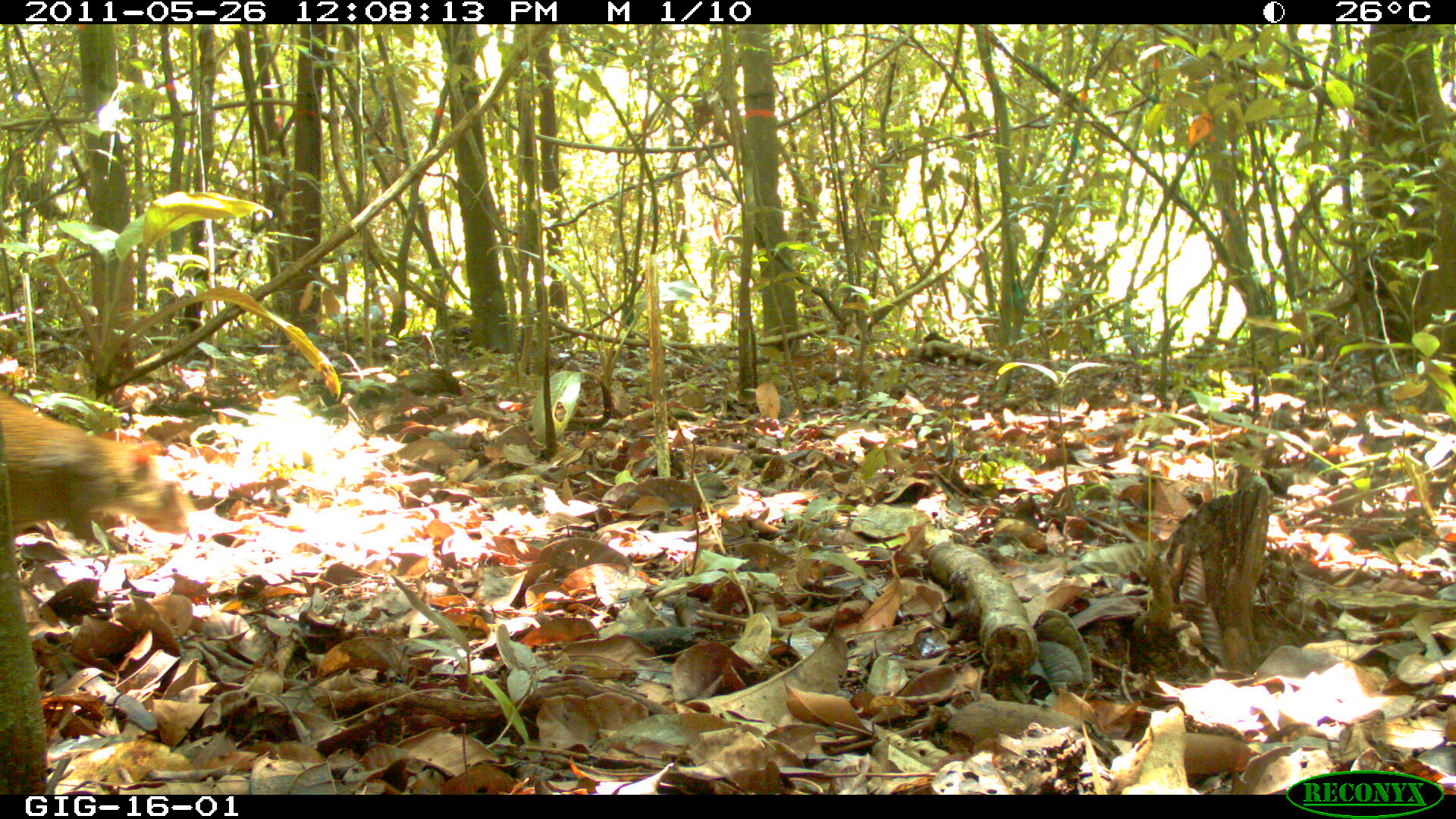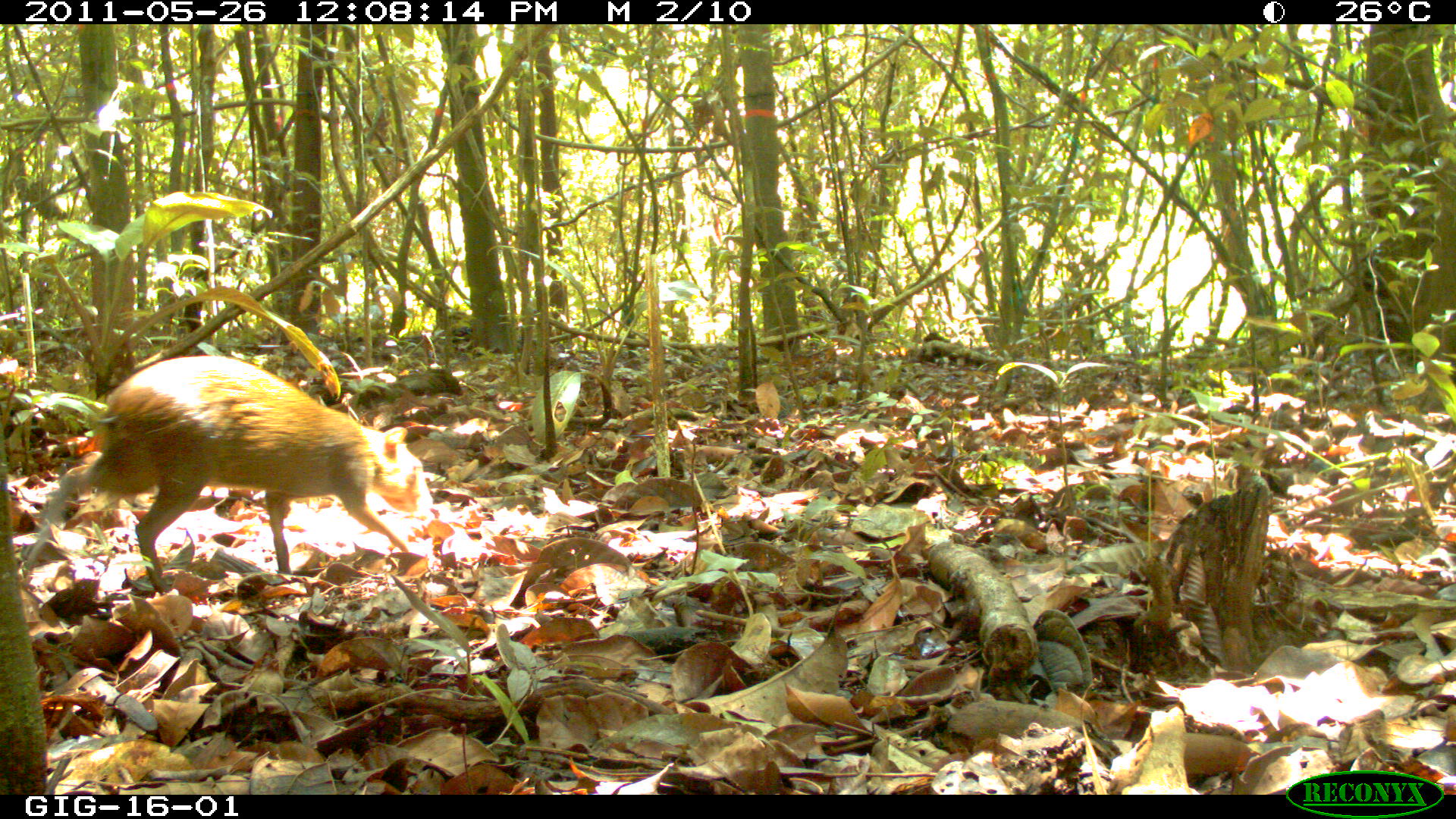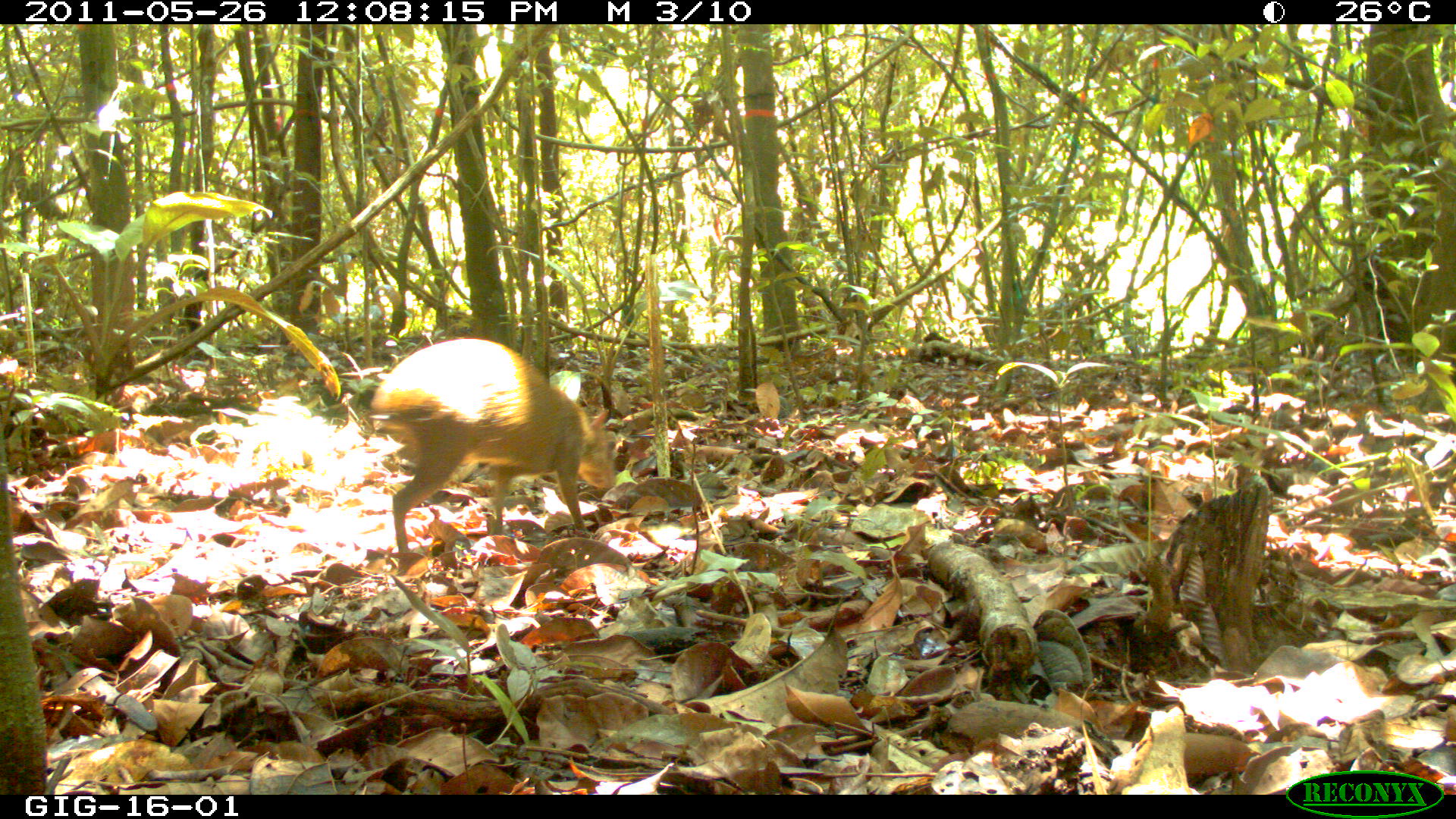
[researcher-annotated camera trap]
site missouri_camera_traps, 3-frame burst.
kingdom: Animalia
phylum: Chordata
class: Mammalia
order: Rodentia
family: Dasyproctidae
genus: Dasyprocta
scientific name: Dasyprocta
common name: agouti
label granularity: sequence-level